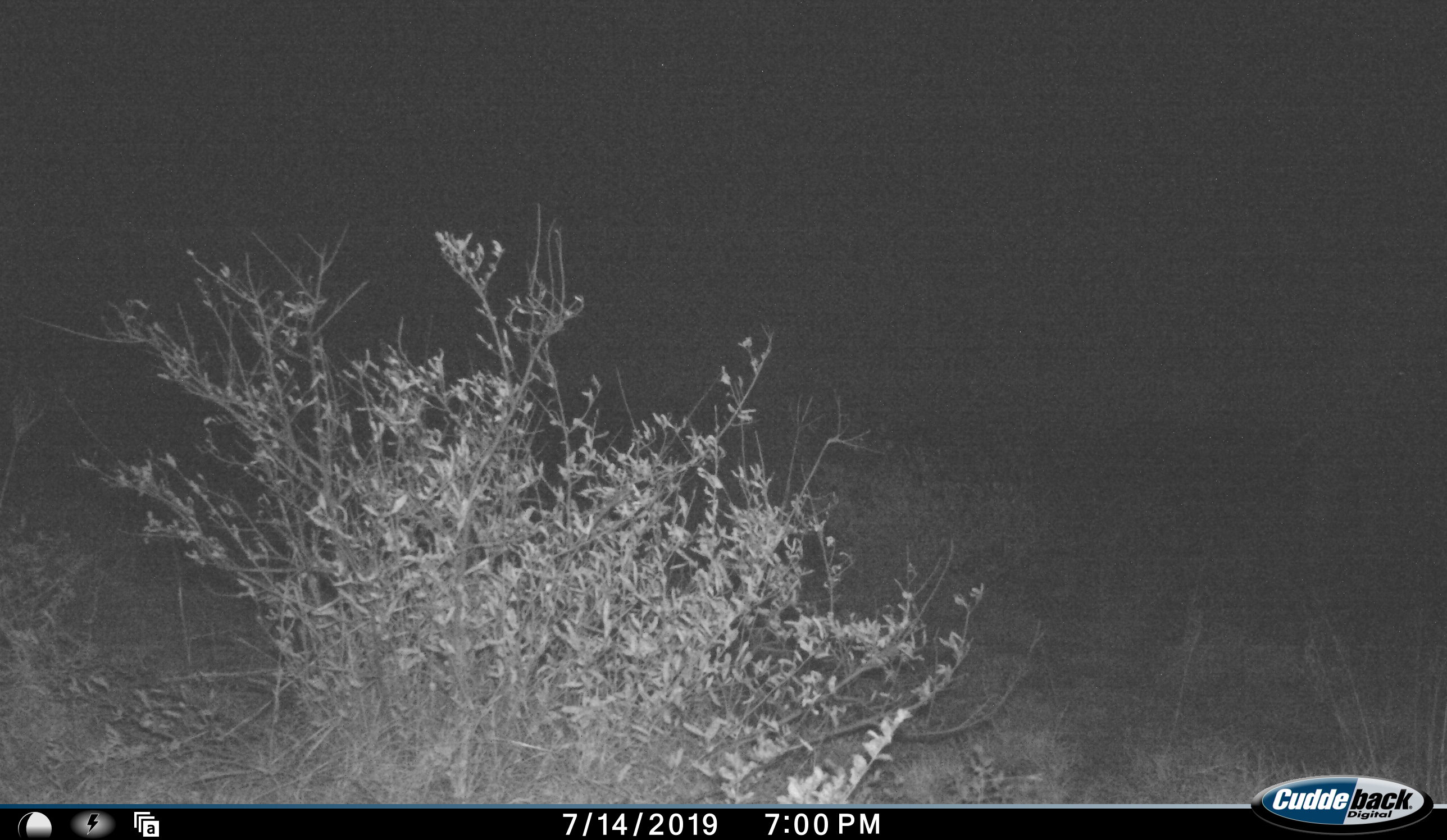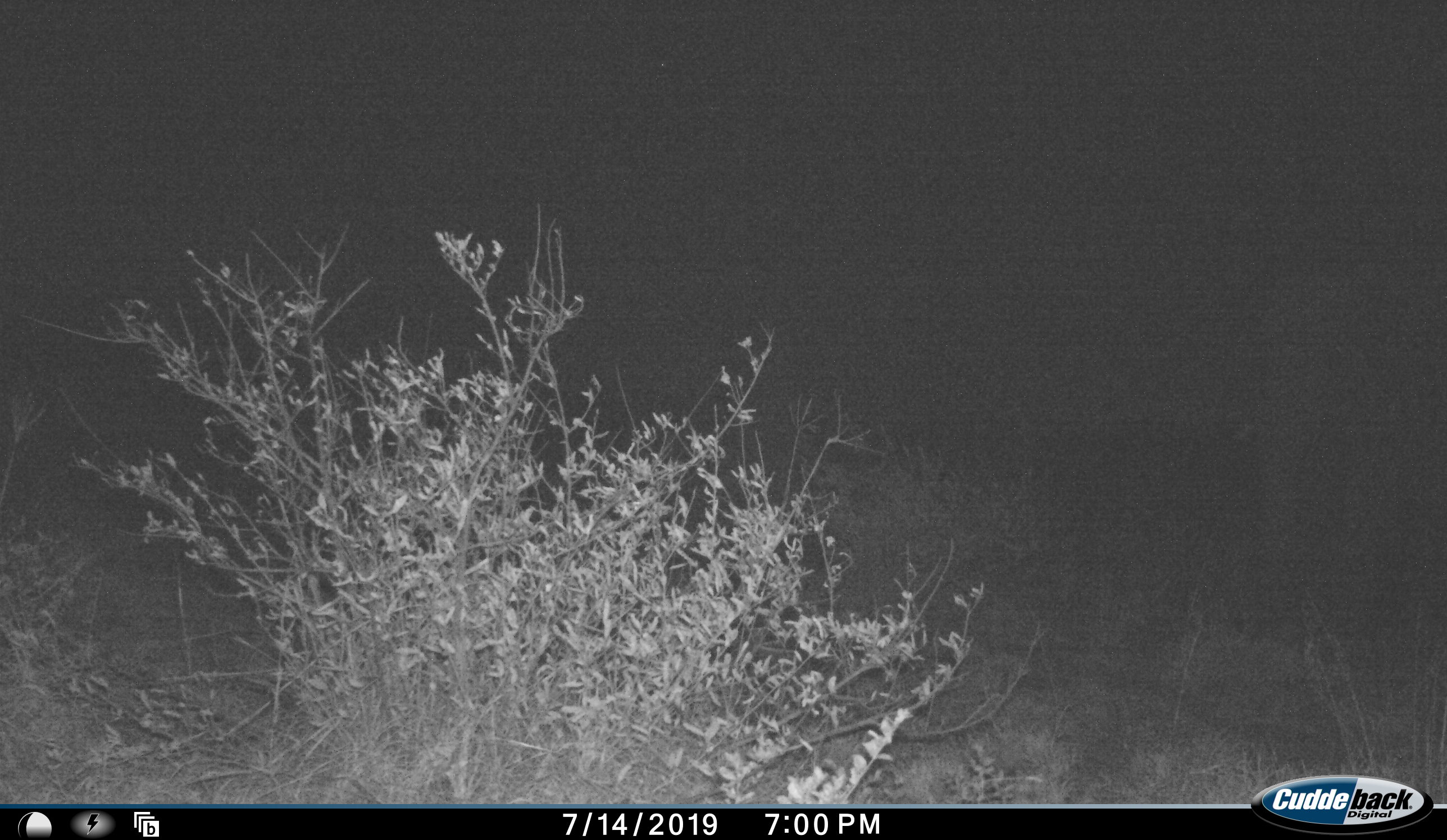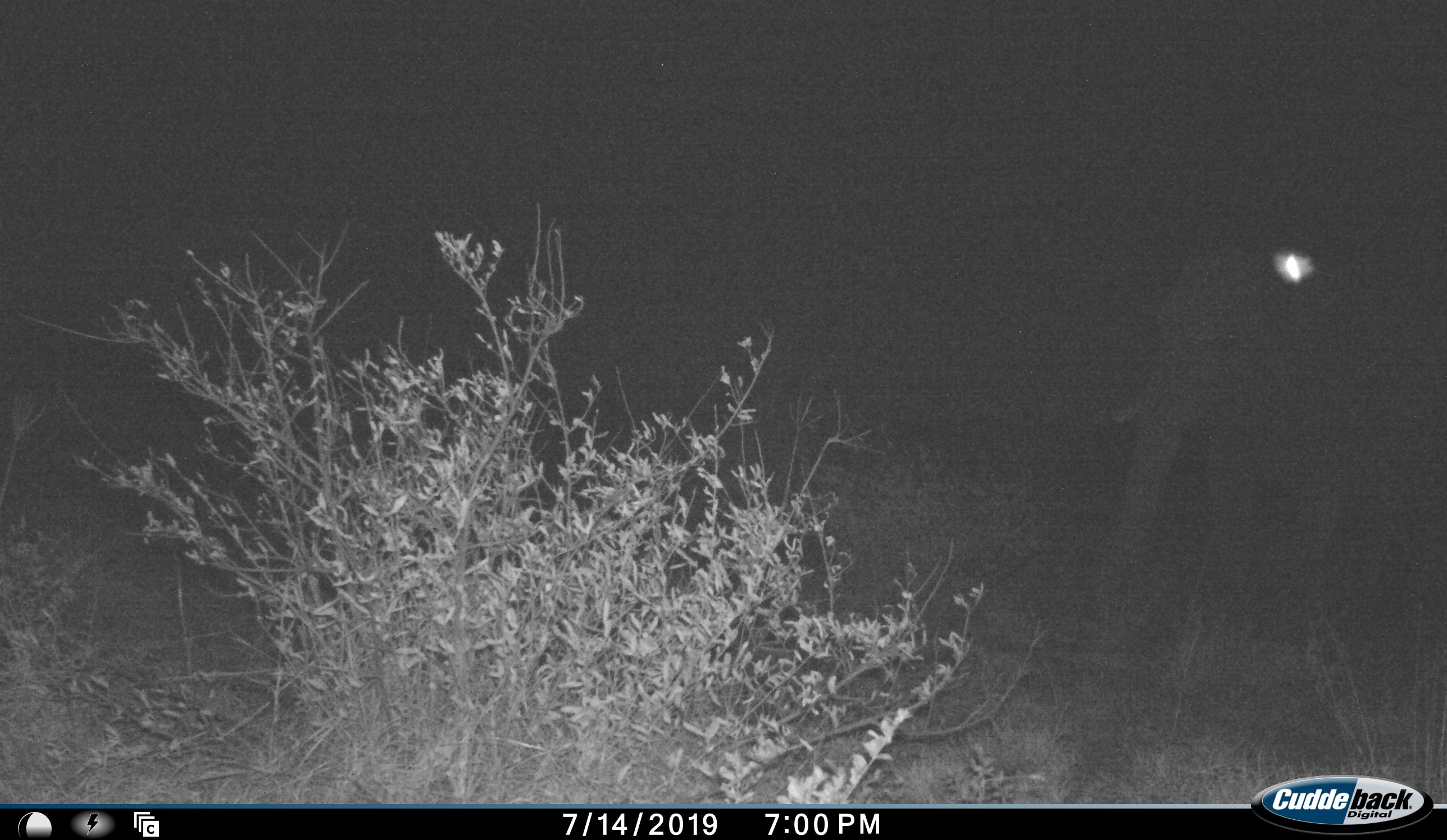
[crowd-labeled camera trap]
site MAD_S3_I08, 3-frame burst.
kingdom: Animalia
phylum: Chordata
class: Mammalia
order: Proboscidea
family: Elephantidae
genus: Loxodonta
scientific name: Loxodonta africana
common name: african bush elephant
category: elephant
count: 1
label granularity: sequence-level